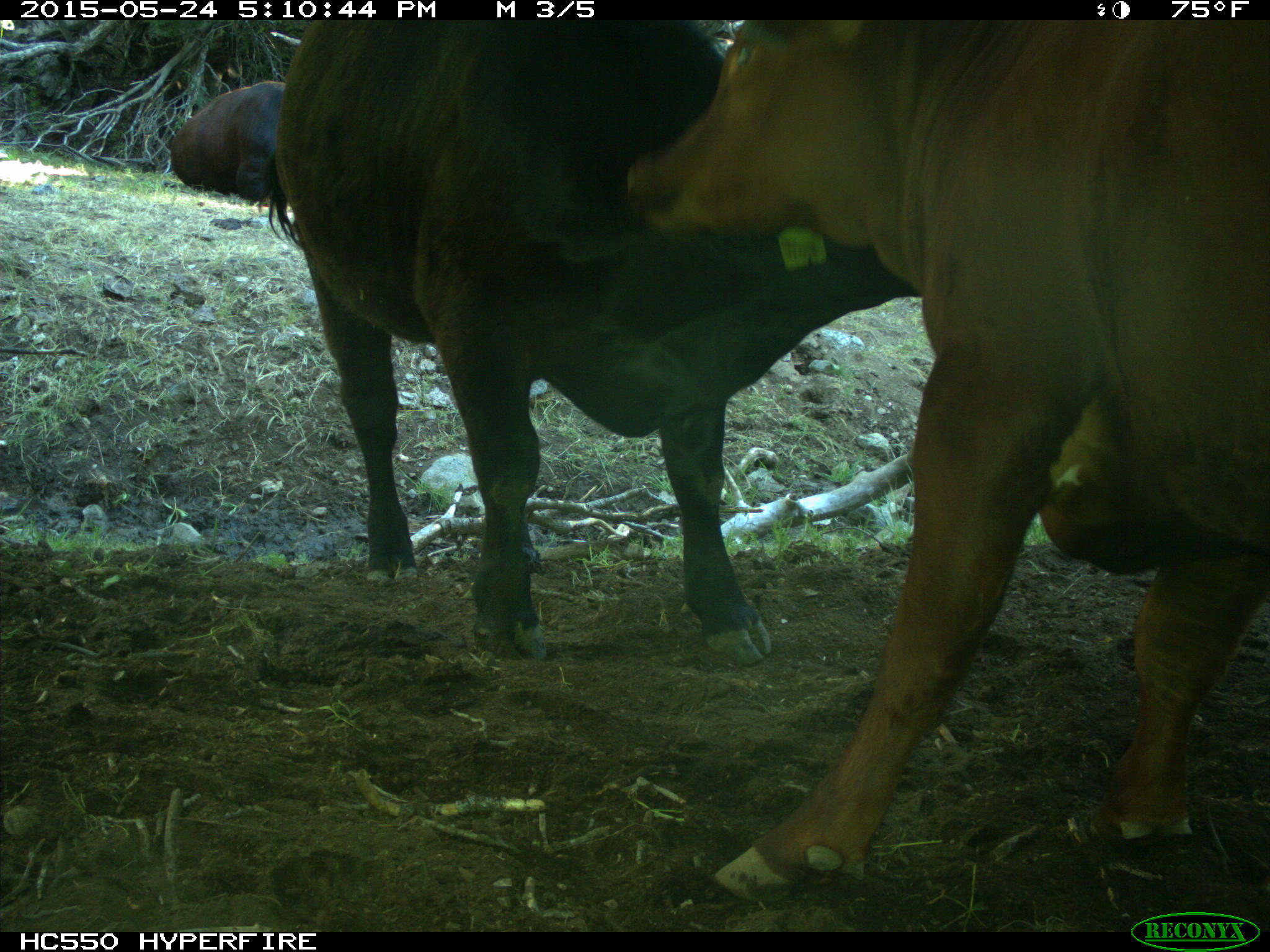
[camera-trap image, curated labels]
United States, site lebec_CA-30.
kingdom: Animalia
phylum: Chordata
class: Mammalia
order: Artiodactyla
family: Bovidae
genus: Bos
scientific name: Bos taurus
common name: domestic cow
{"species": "Bos taurus (domestic cow)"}